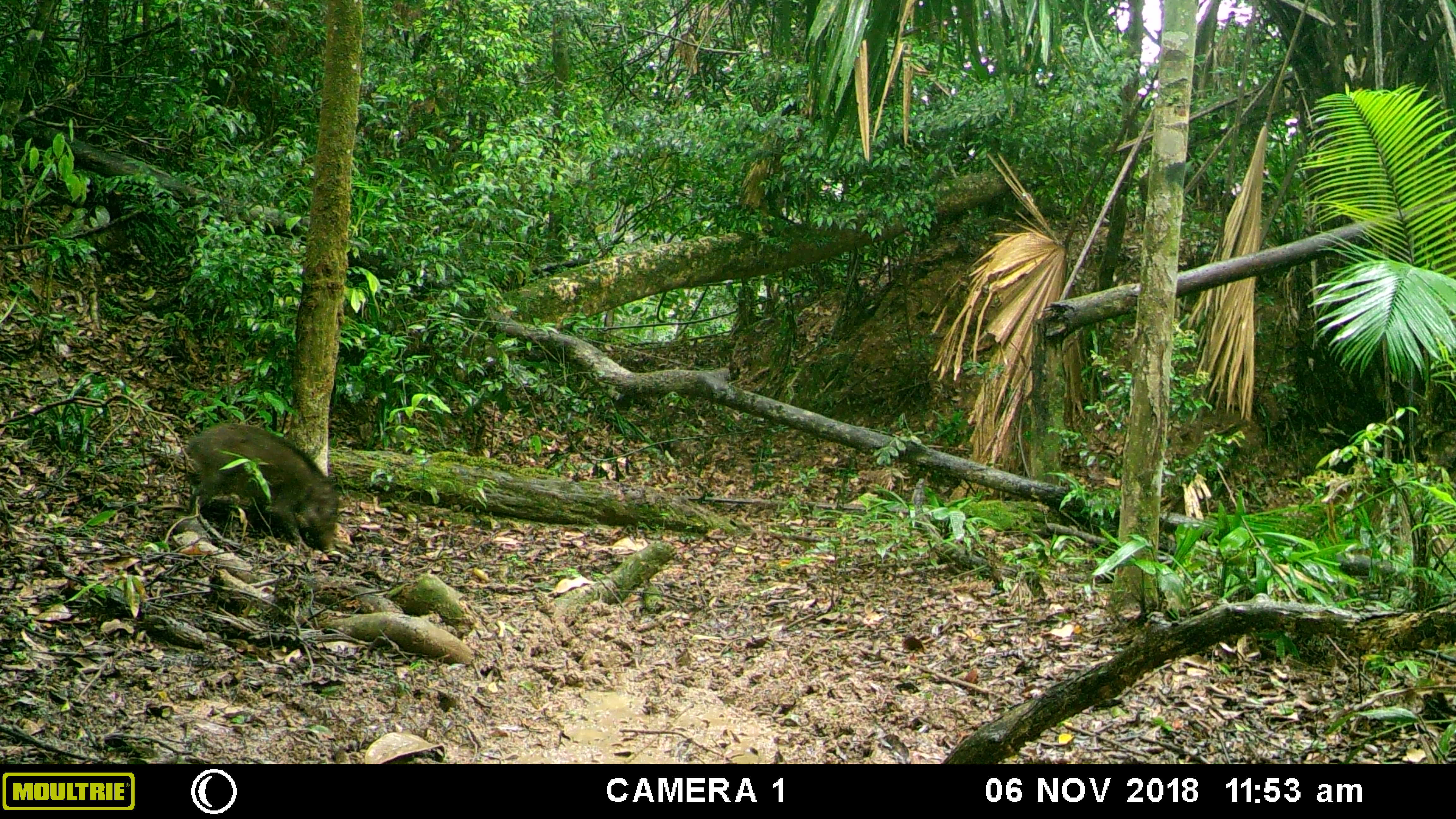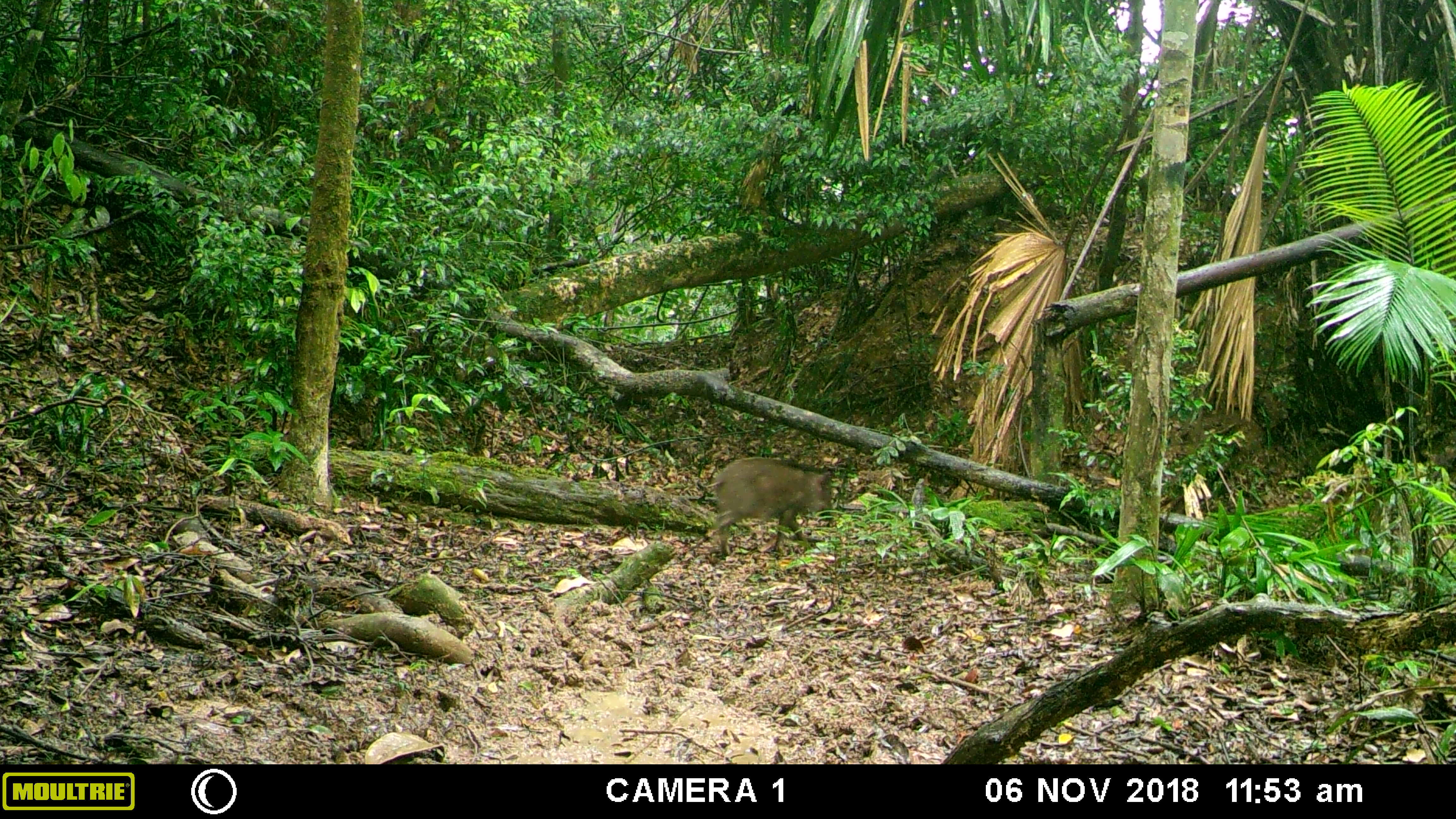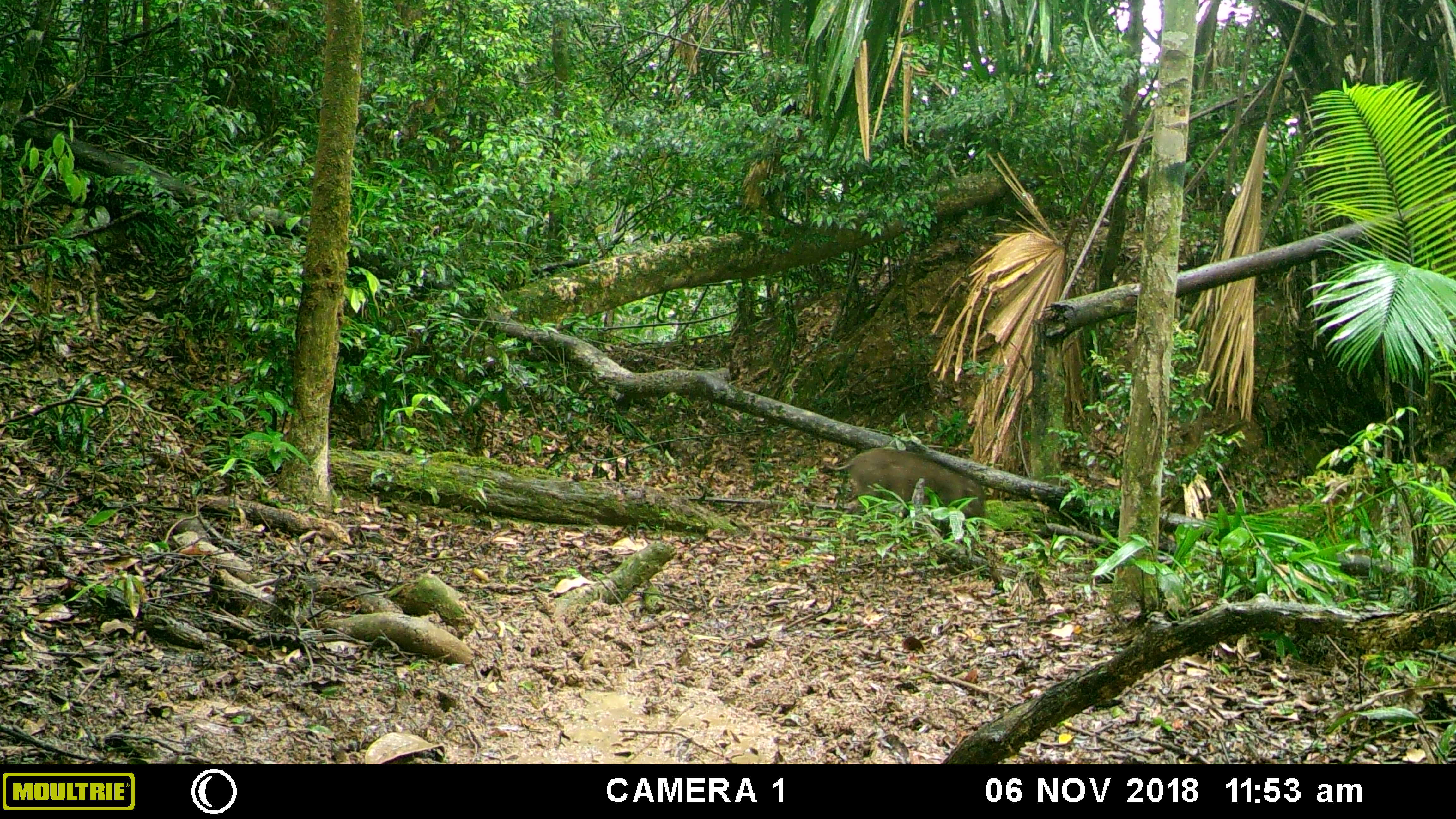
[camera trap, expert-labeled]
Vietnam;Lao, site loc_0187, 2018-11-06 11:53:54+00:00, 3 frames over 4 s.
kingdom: Animalia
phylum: Chordata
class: Mammalia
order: Artiodactyla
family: Suidae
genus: Sus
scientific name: Sus scrofa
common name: eurasian wild pig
Eurasian wild pig (Sus scrofa). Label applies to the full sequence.